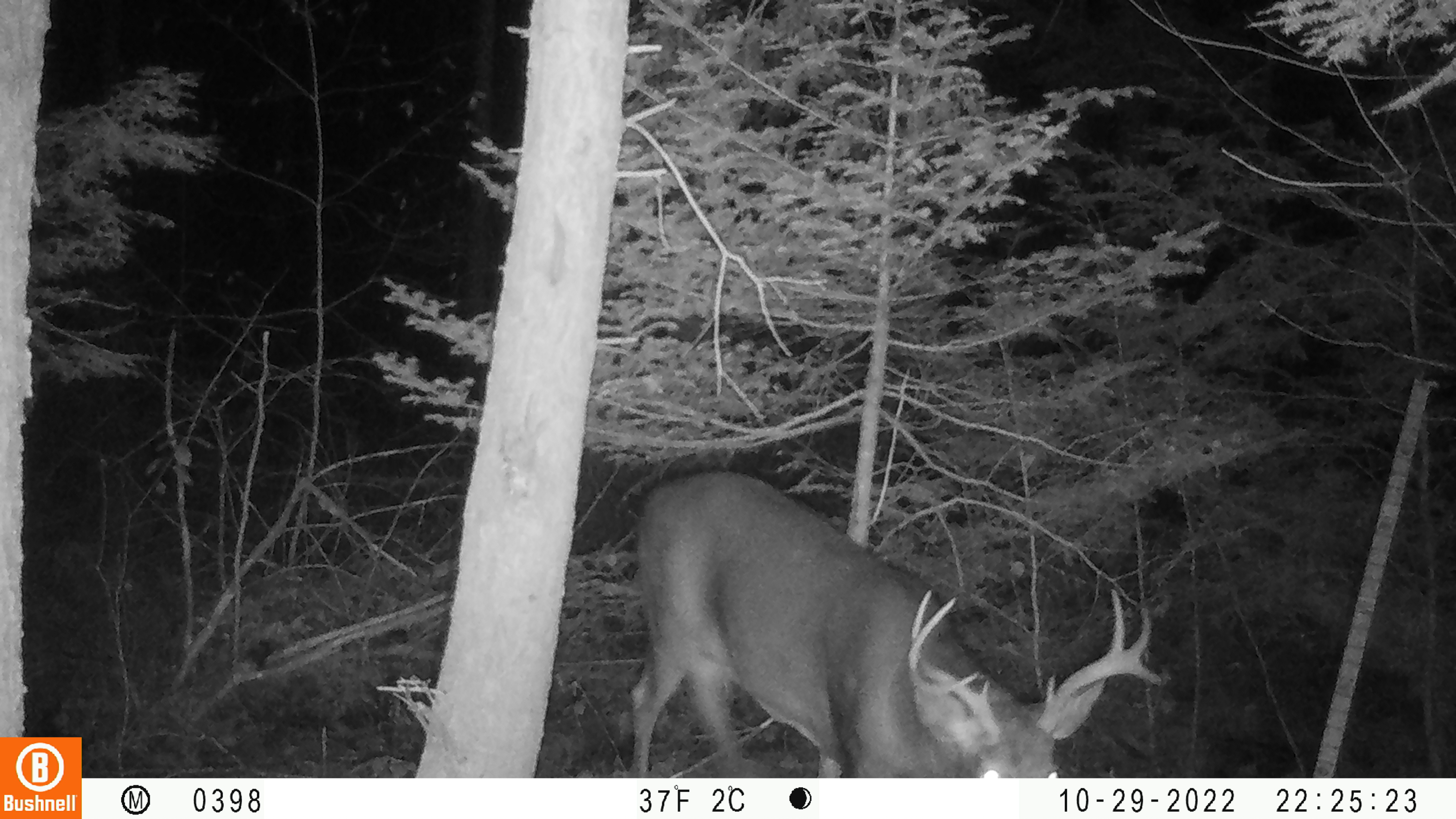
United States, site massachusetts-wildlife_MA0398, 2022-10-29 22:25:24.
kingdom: Animalia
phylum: Chordata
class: Mammalia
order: Artiodactyla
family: Cervidae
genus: Odocoileus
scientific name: Odocoileus virginianus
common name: white-tailed deer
White-tailed deer (Odocoileus virginianus).